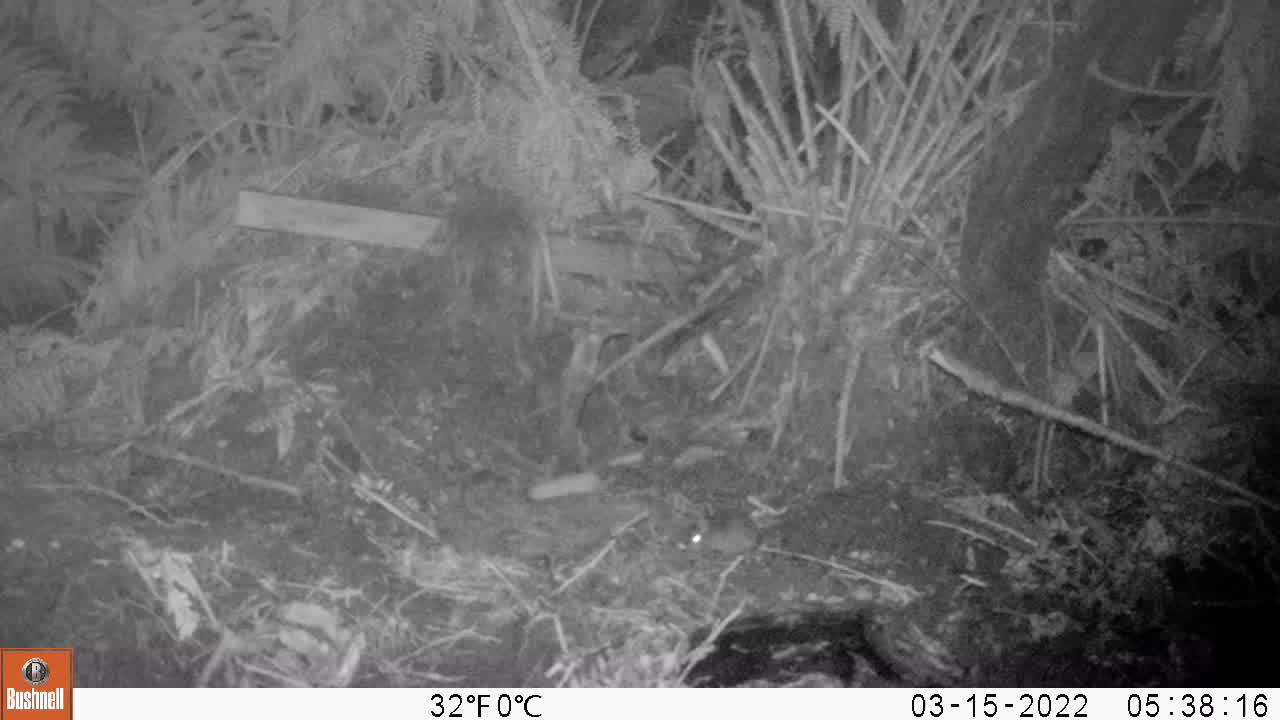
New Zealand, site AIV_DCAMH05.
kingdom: Animalia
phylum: Chordata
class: Mammalia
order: Rodentia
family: Muridae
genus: Mus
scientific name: Mus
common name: mouse